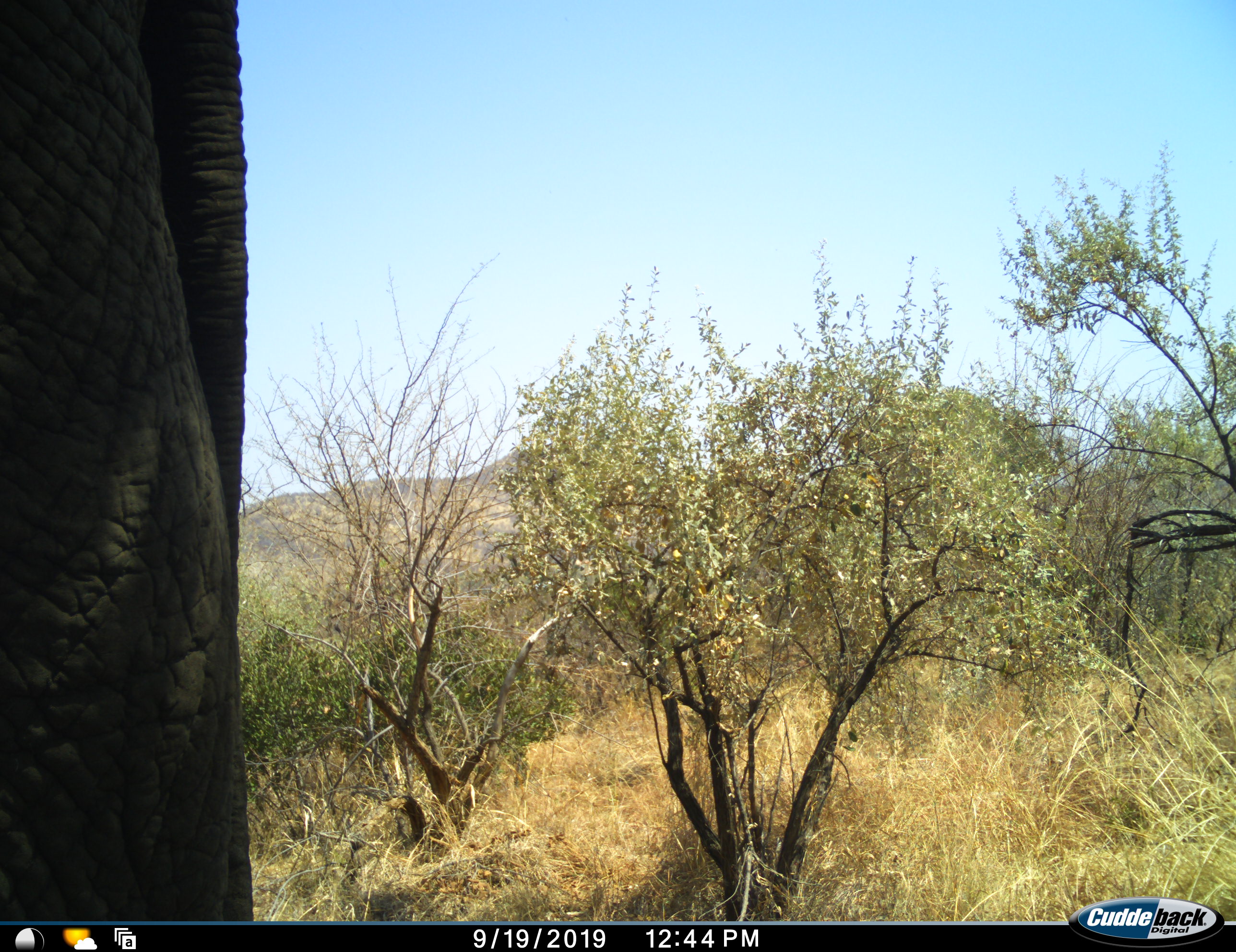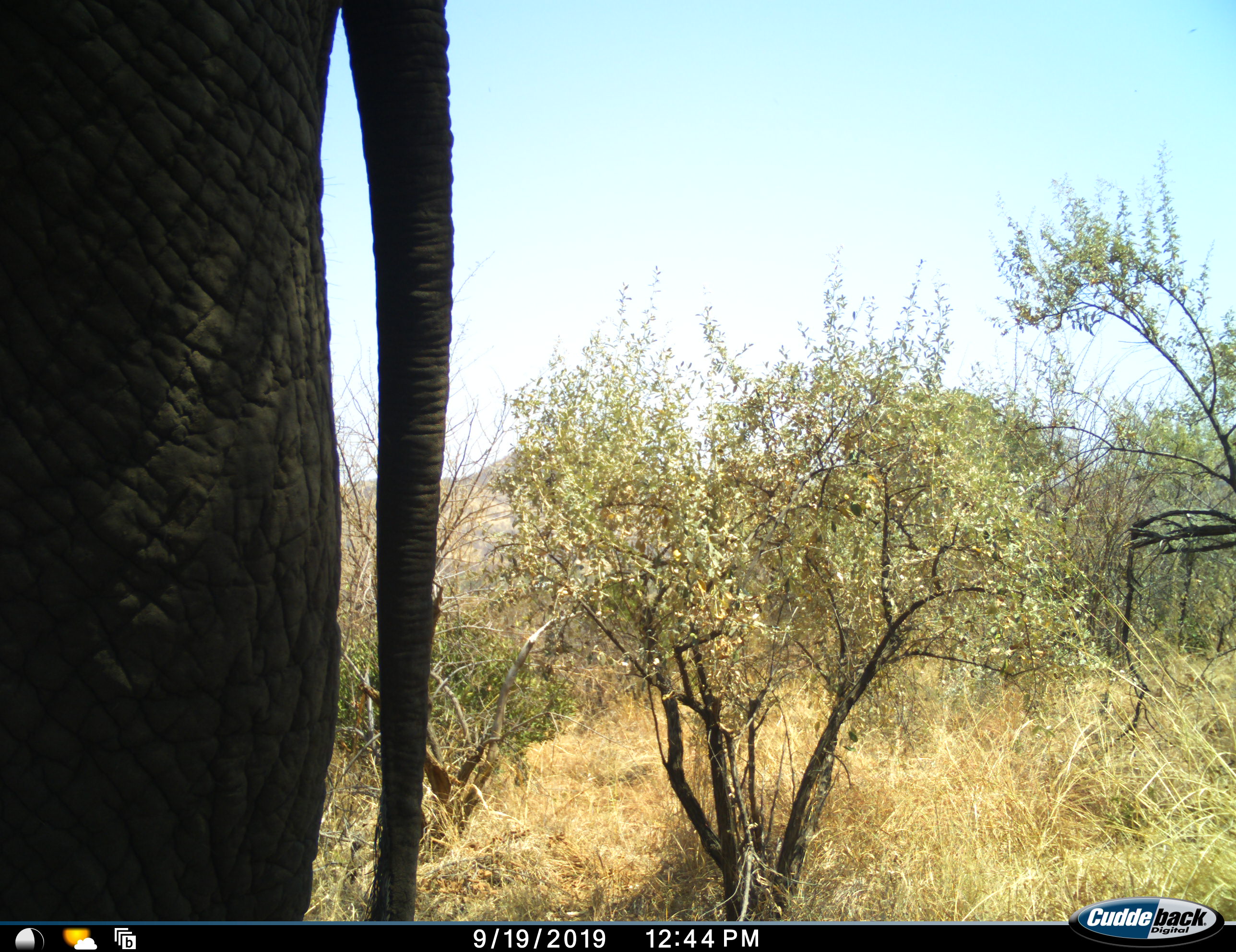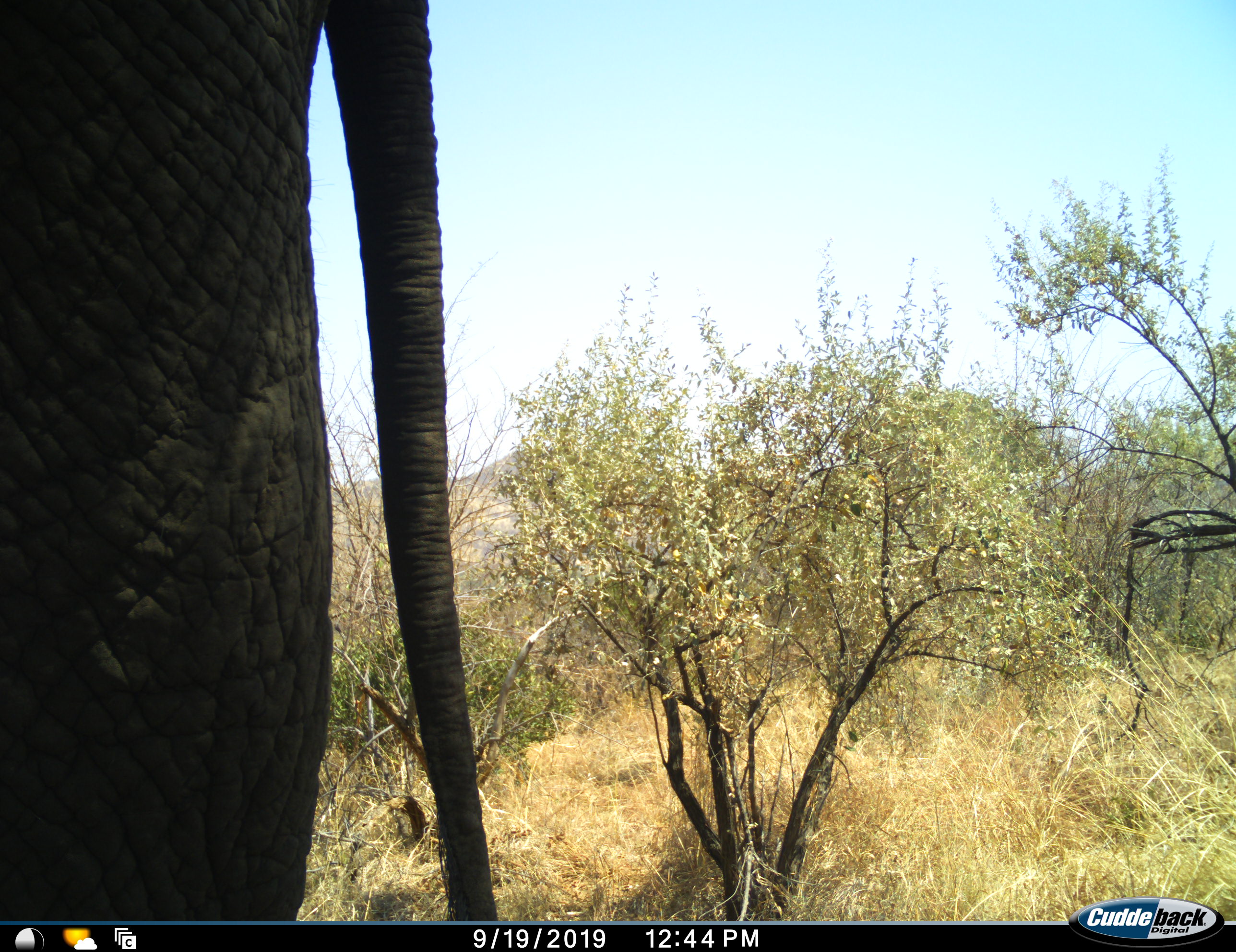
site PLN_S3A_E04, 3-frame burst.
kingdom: Animalia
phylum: Chordata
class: Mammalia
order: Proboscidea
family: Elephantidae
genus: Loxodonta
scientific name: Loxodonta africana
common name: african bush elephant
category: elephant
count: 1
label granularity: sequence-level